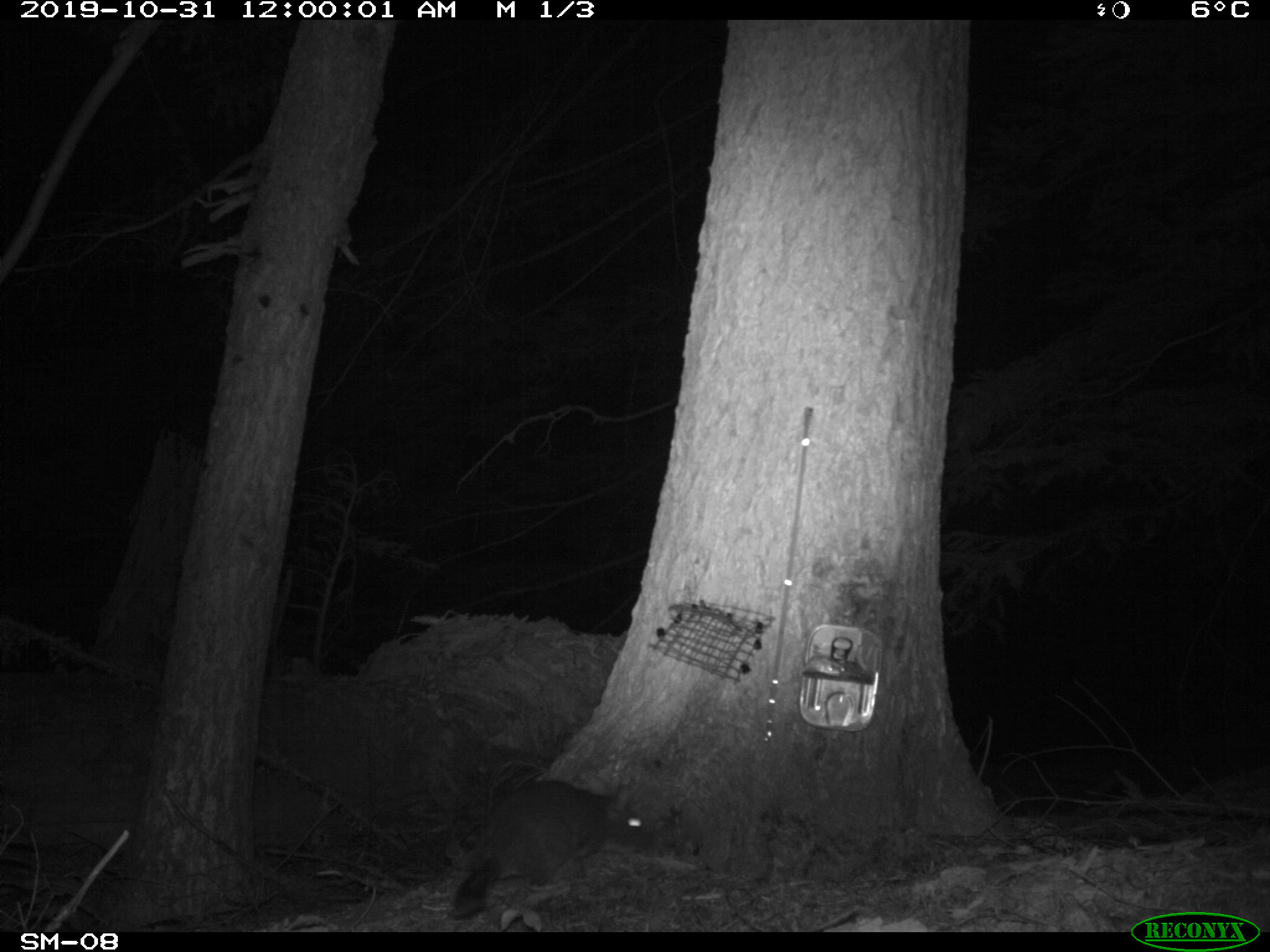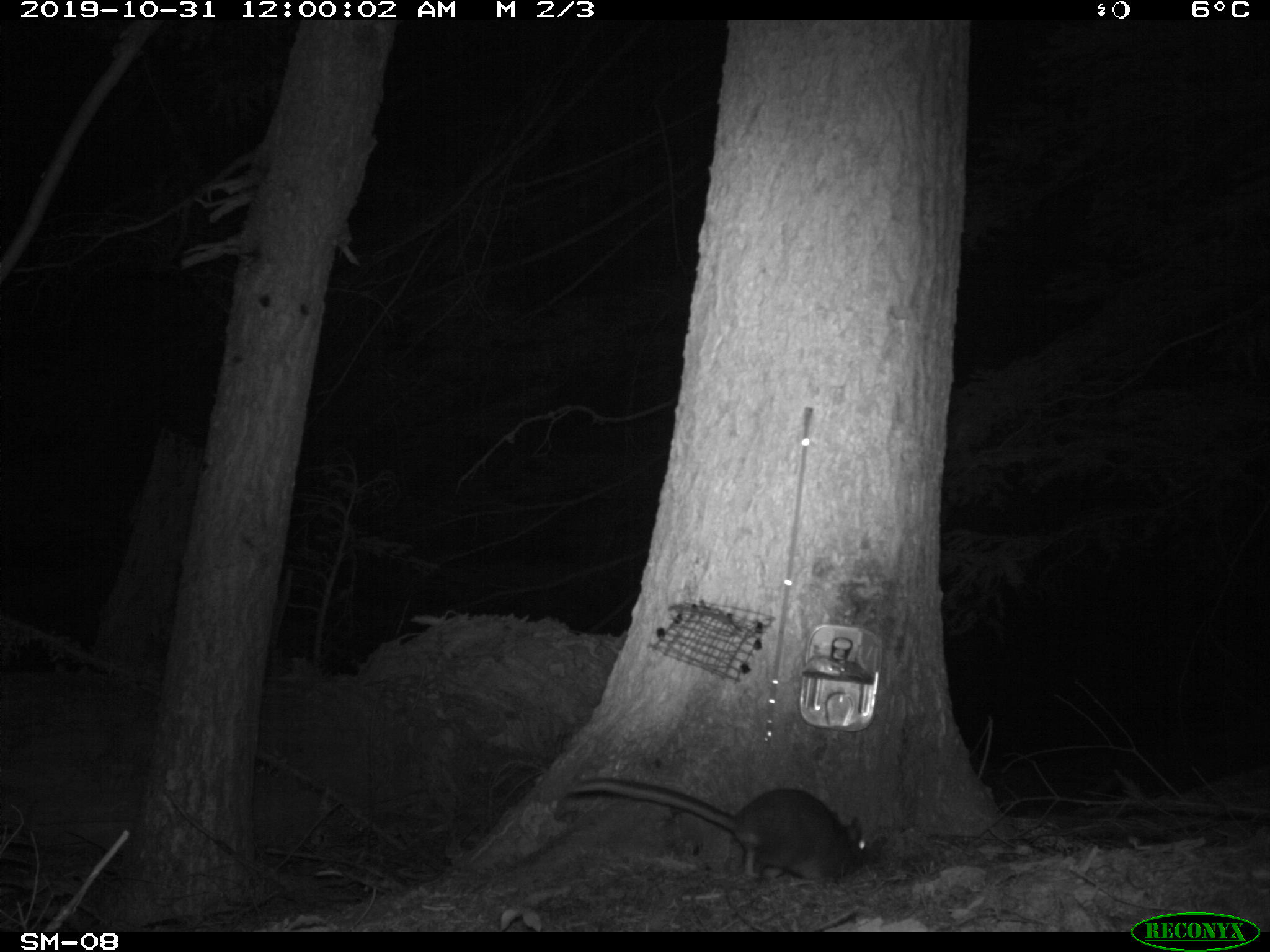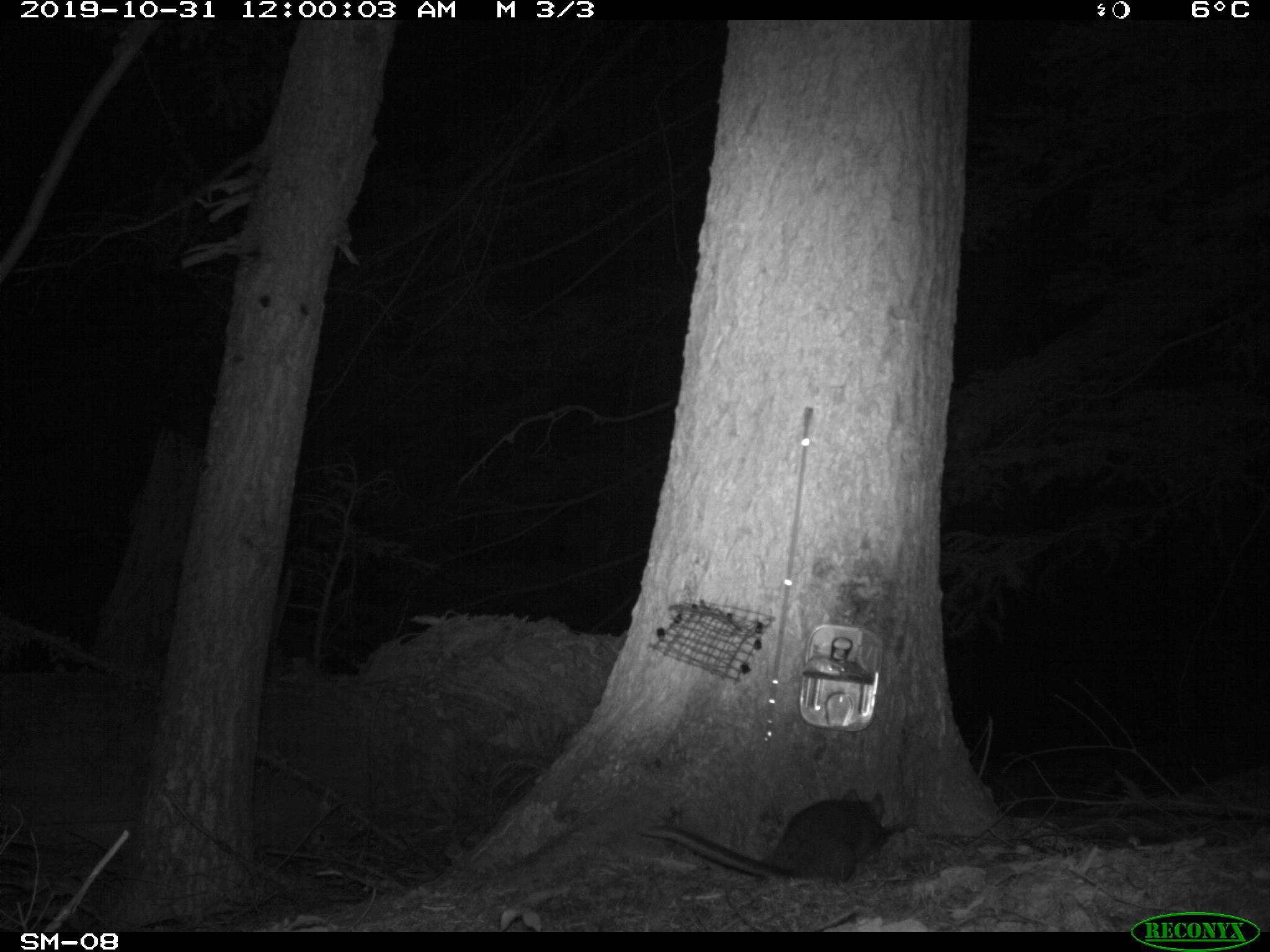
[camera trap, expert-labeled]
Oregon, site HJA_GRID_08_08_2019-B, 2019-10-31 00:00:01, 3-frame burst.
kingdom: Animalia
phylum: Chordata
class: Mammalia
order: Rodentia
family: Cricetidae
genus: Neotoma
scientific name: Neotoma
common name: woodrats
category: neotoma species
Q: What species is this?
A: Neotoma species (woodrats) (Neotoma).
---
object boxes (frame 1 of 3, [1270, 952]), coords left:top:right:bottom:
neotoma species: 416:767:679:929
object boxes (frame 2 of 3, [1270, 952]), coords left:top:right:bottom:
neotoma species: 547:746:885:897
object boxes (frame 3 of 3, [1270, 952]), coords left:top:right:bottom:
neotoma species: 623:776:922:897